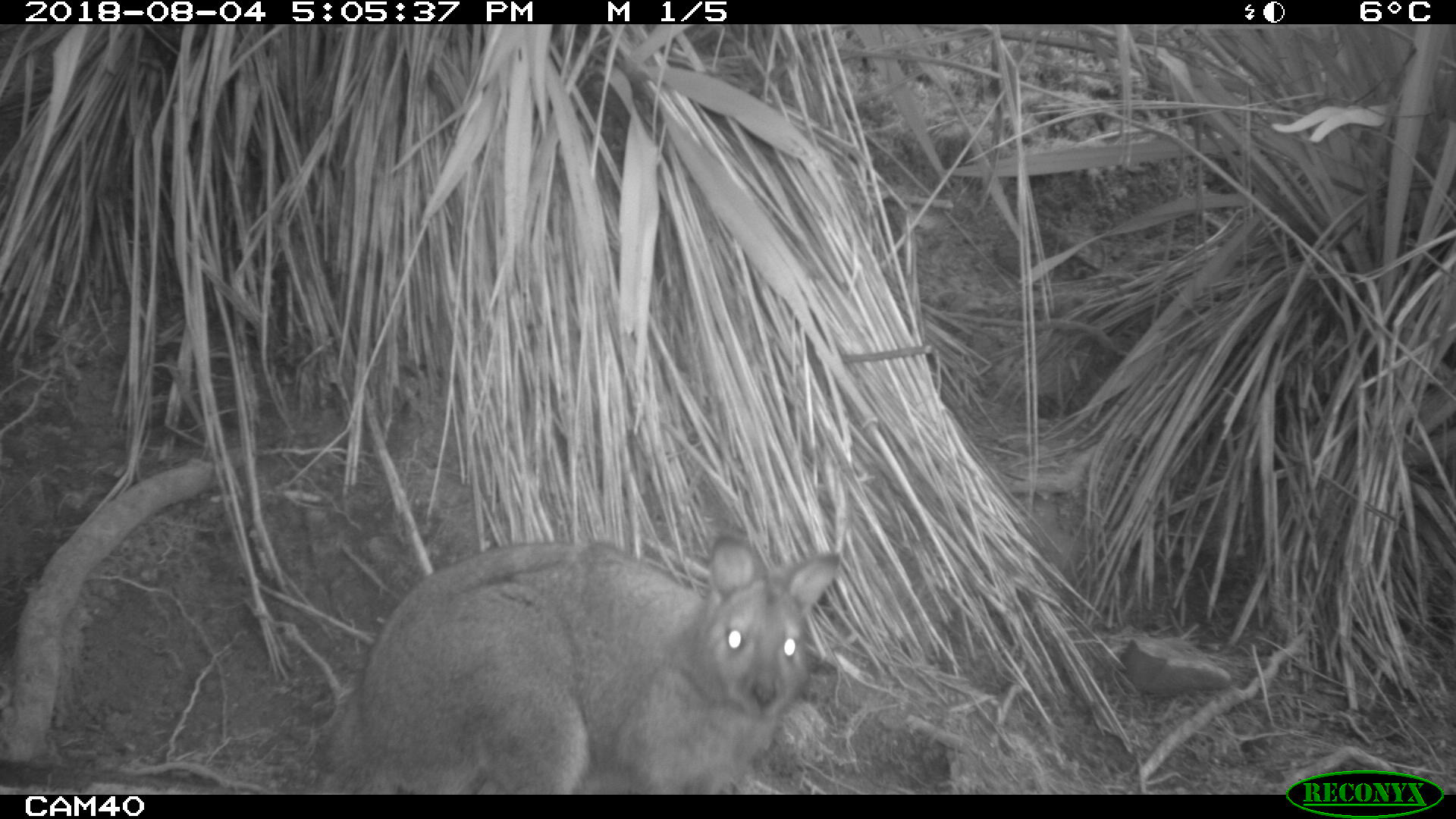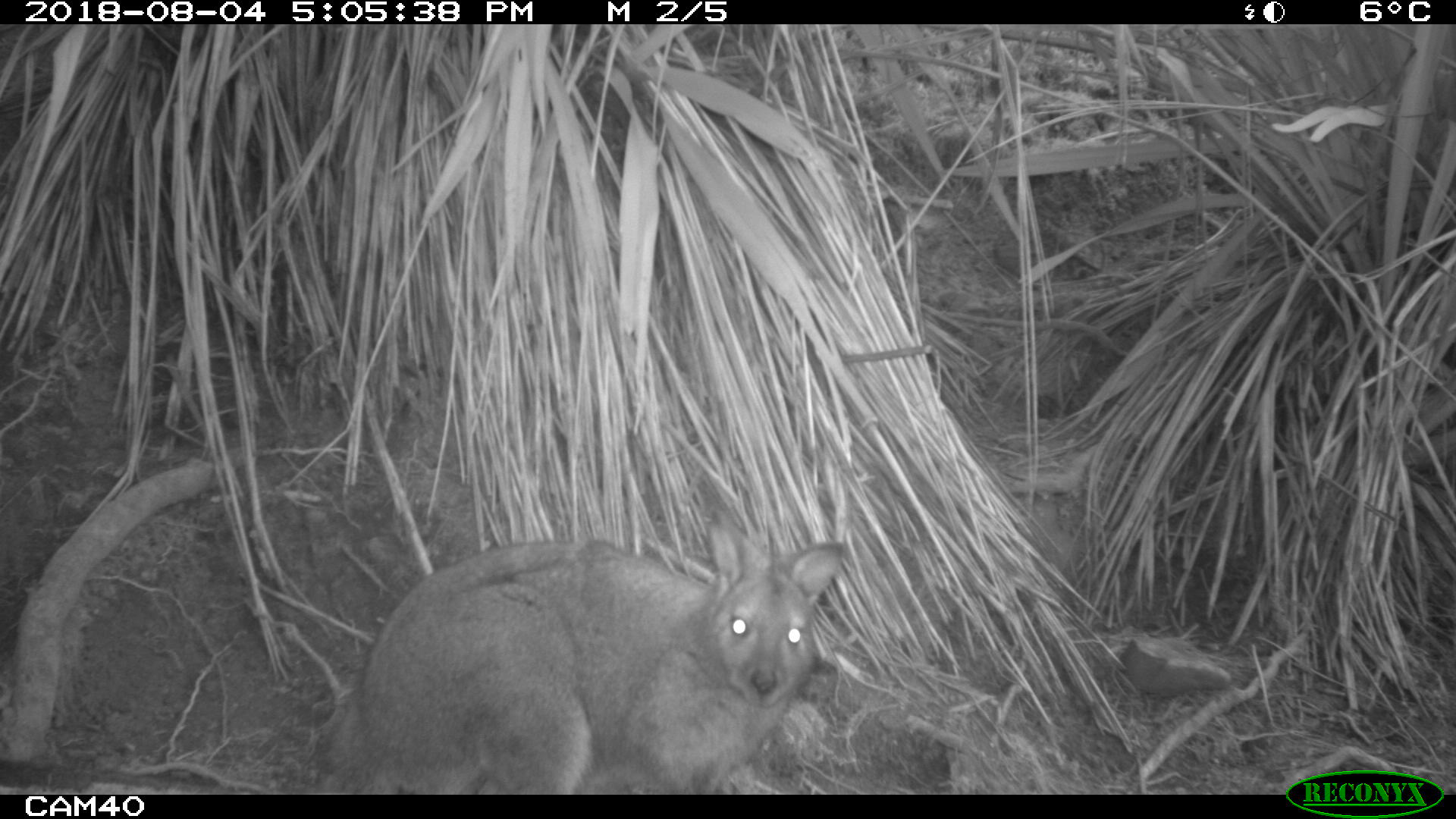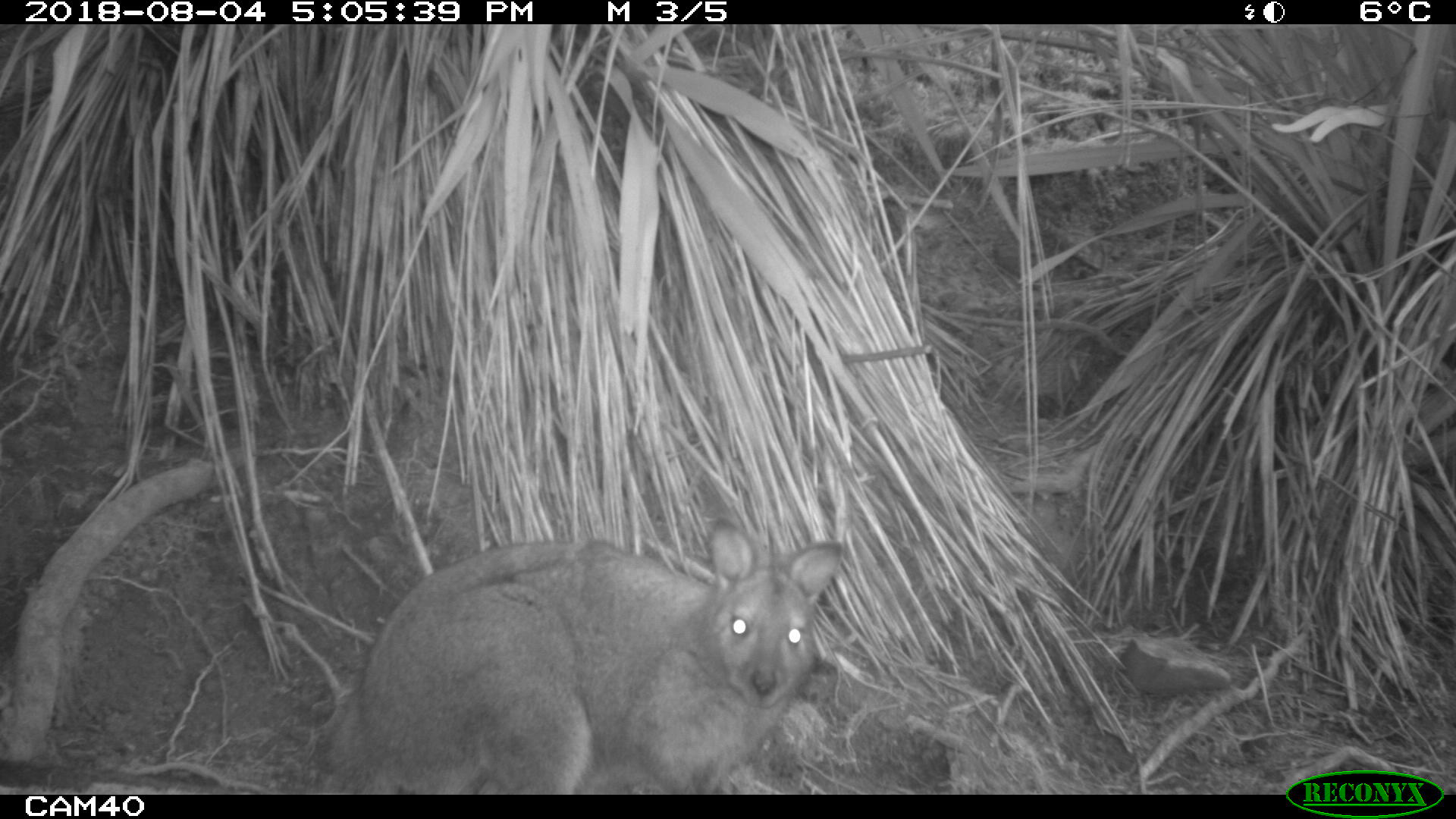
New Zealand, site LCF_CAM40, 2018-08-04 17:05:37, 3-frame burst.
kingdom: Animalia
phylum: Chordata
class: Mammalia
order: Diprotodontia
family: Macropodidae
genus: Notamacropus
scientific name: Notamacropus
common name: wallaby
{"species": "wallaby (Notamacropus)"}